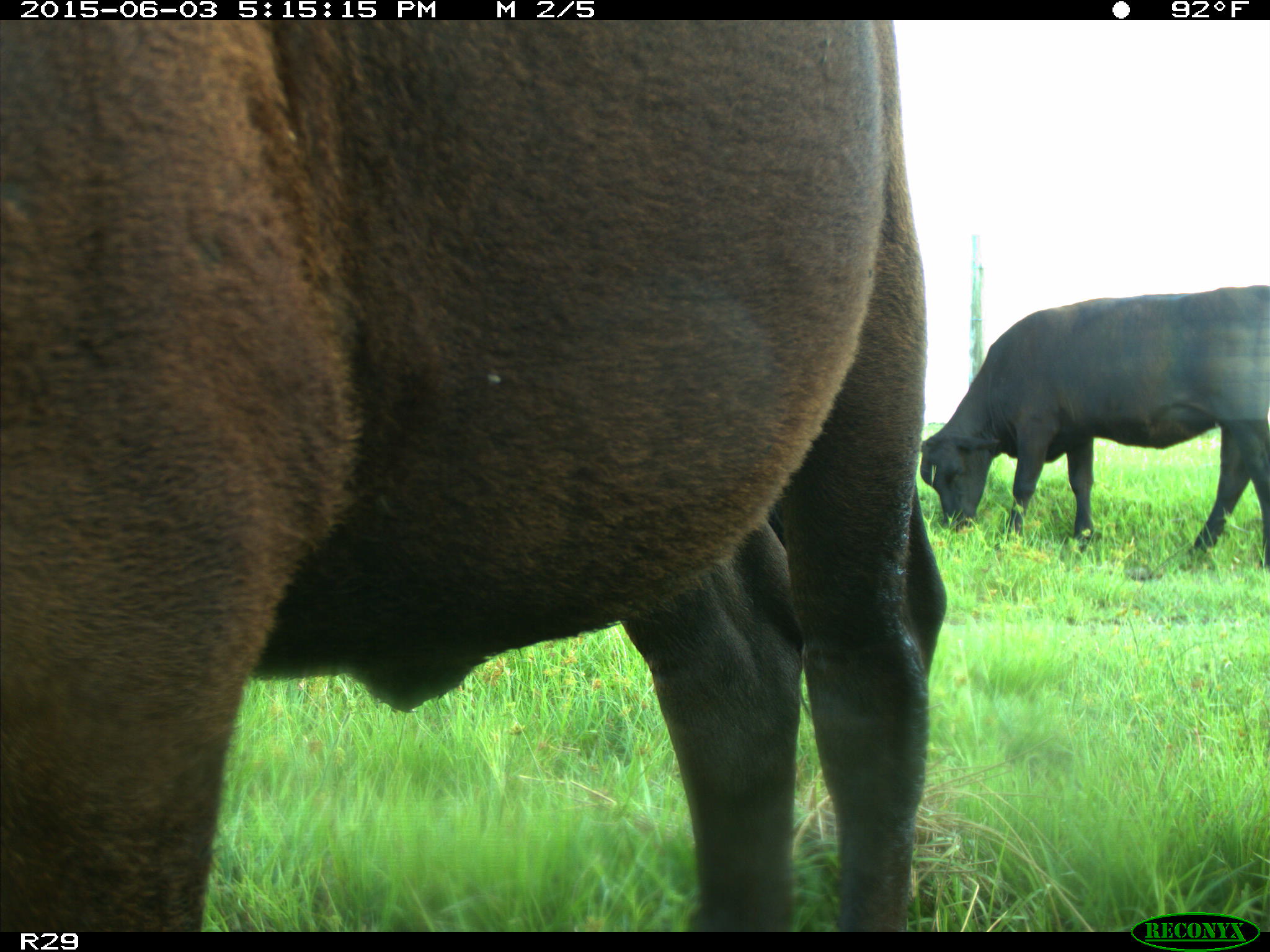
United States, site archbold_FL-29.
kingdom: Animalia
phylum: Chordata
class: Mammalia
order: Artiodactyla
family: Bovidae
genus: Bos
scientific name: Bos taurus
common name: domestic cow